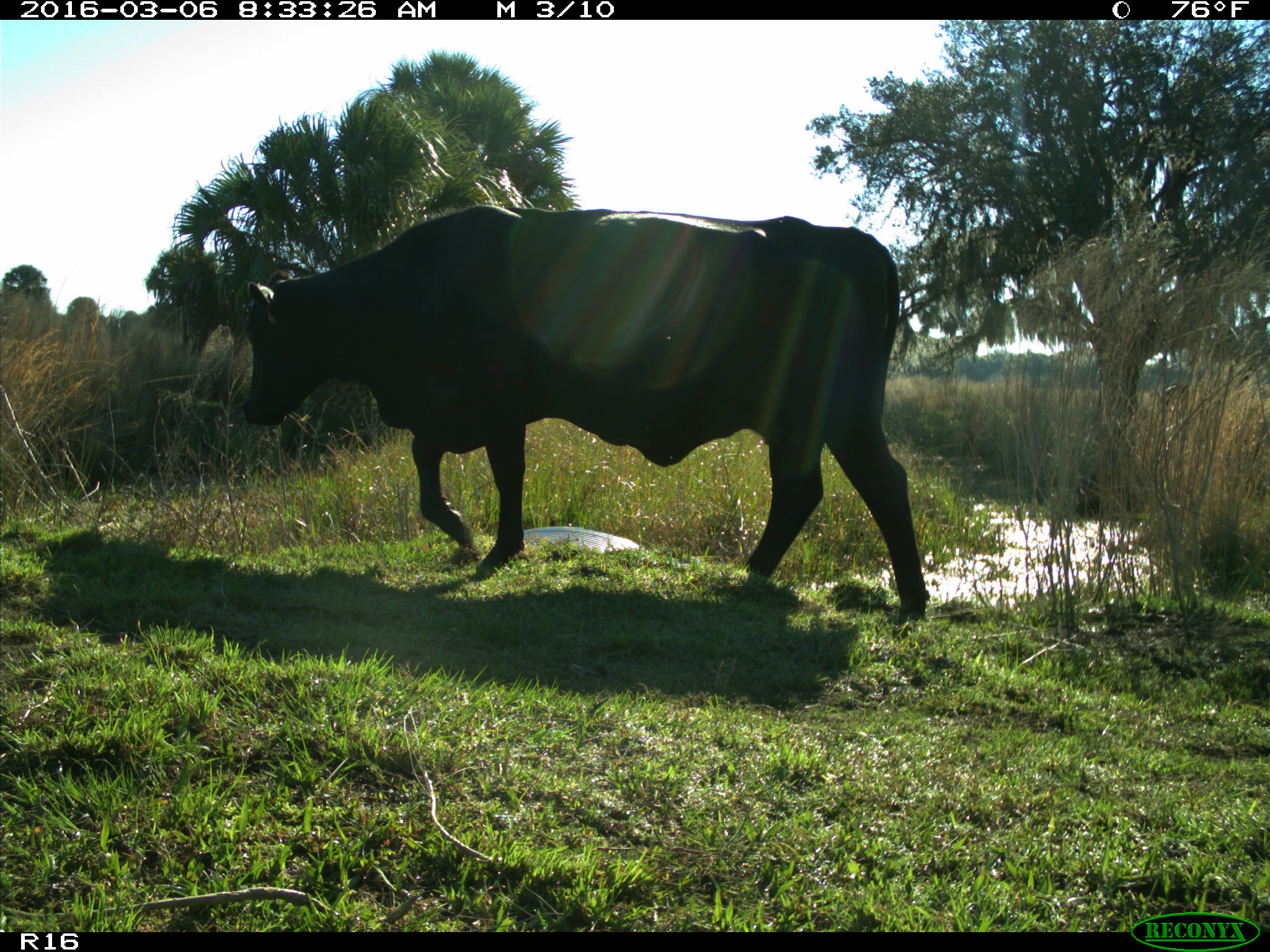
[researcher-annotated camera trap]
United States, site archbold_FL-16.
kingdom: Animalia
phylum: Chordata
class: Mammalia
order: Artiodactyla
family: Bovidae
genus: Bos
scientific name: Bos taurus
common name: domestic cow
Bos taurus (domestic cow).